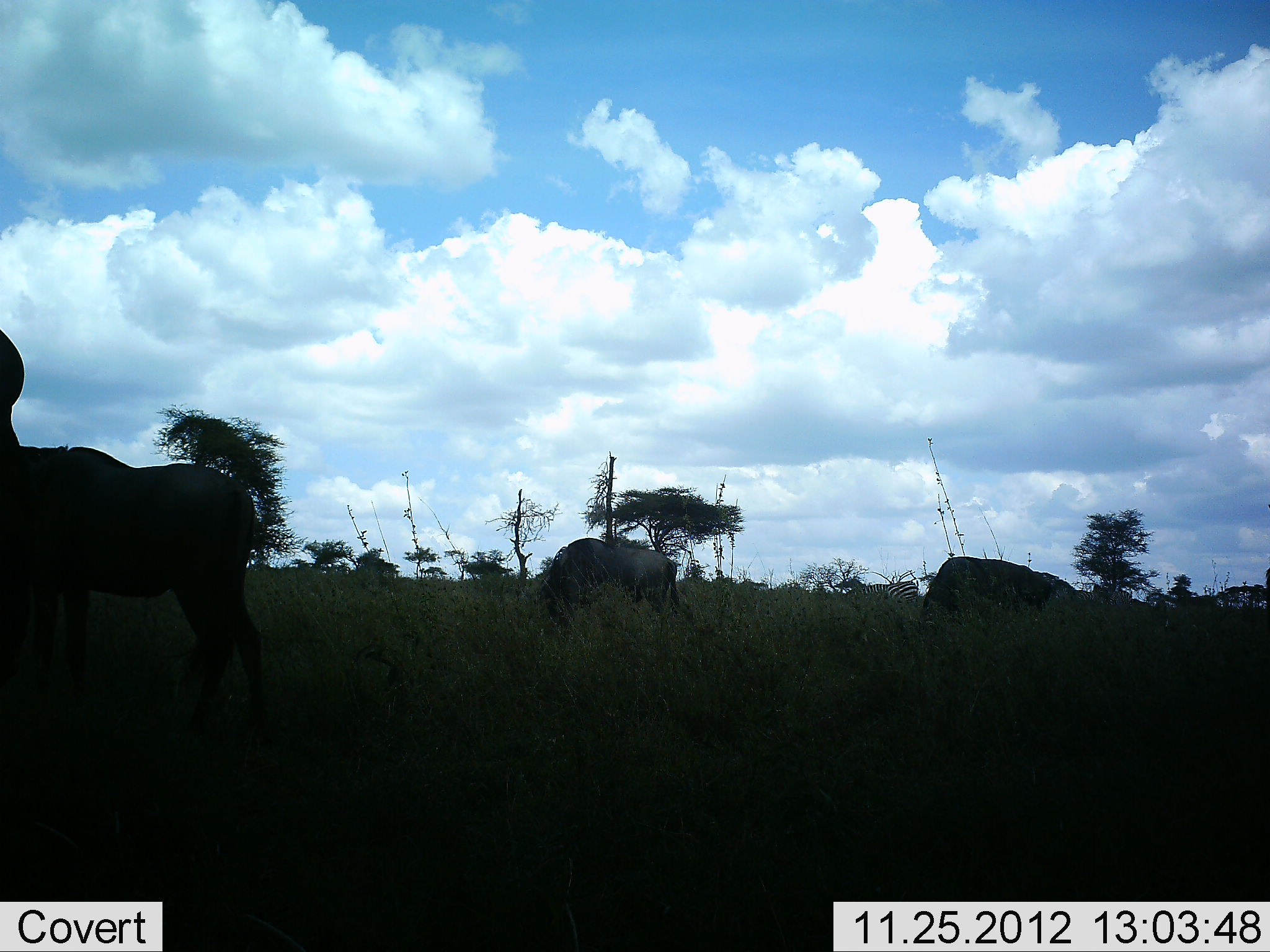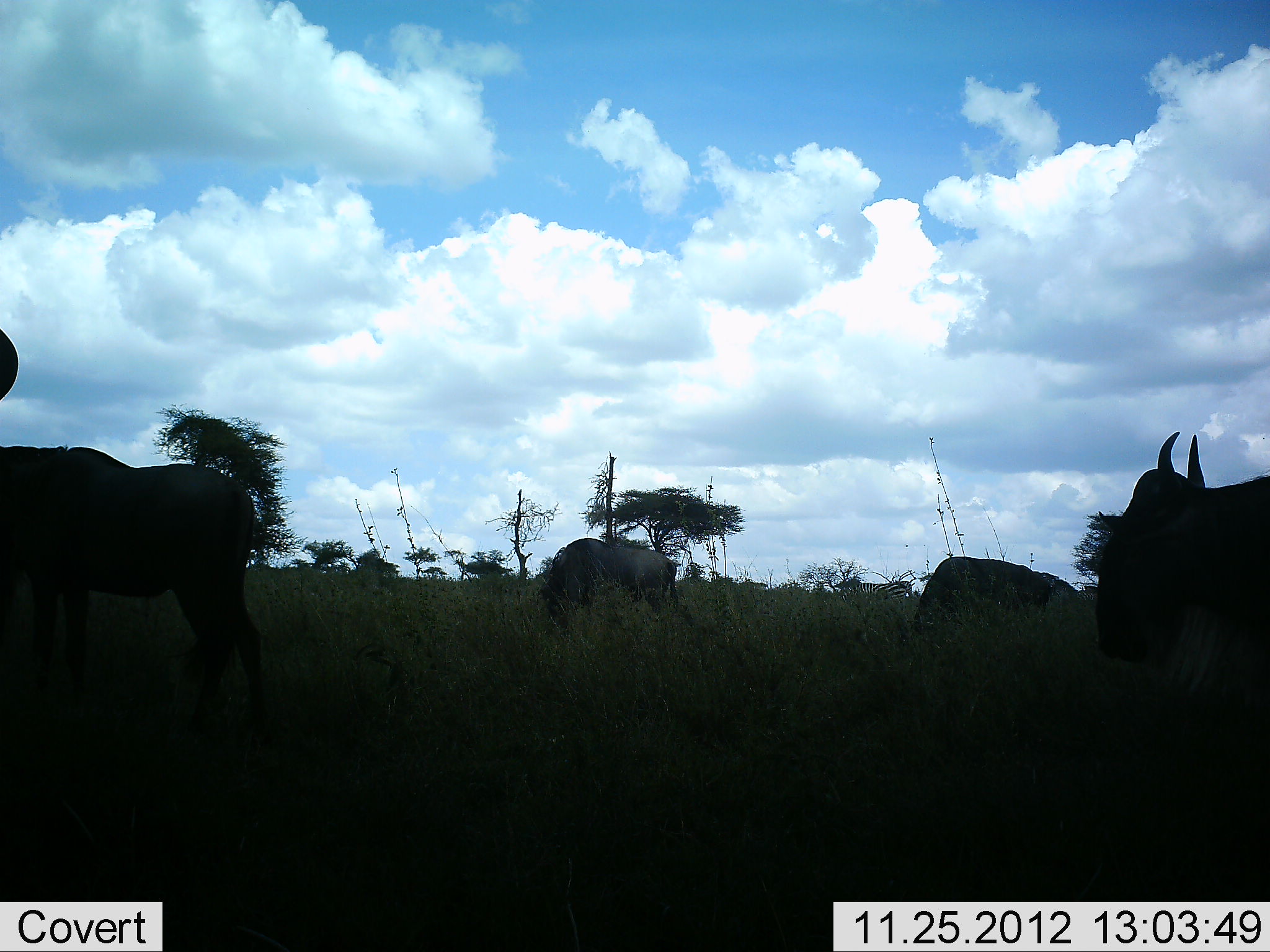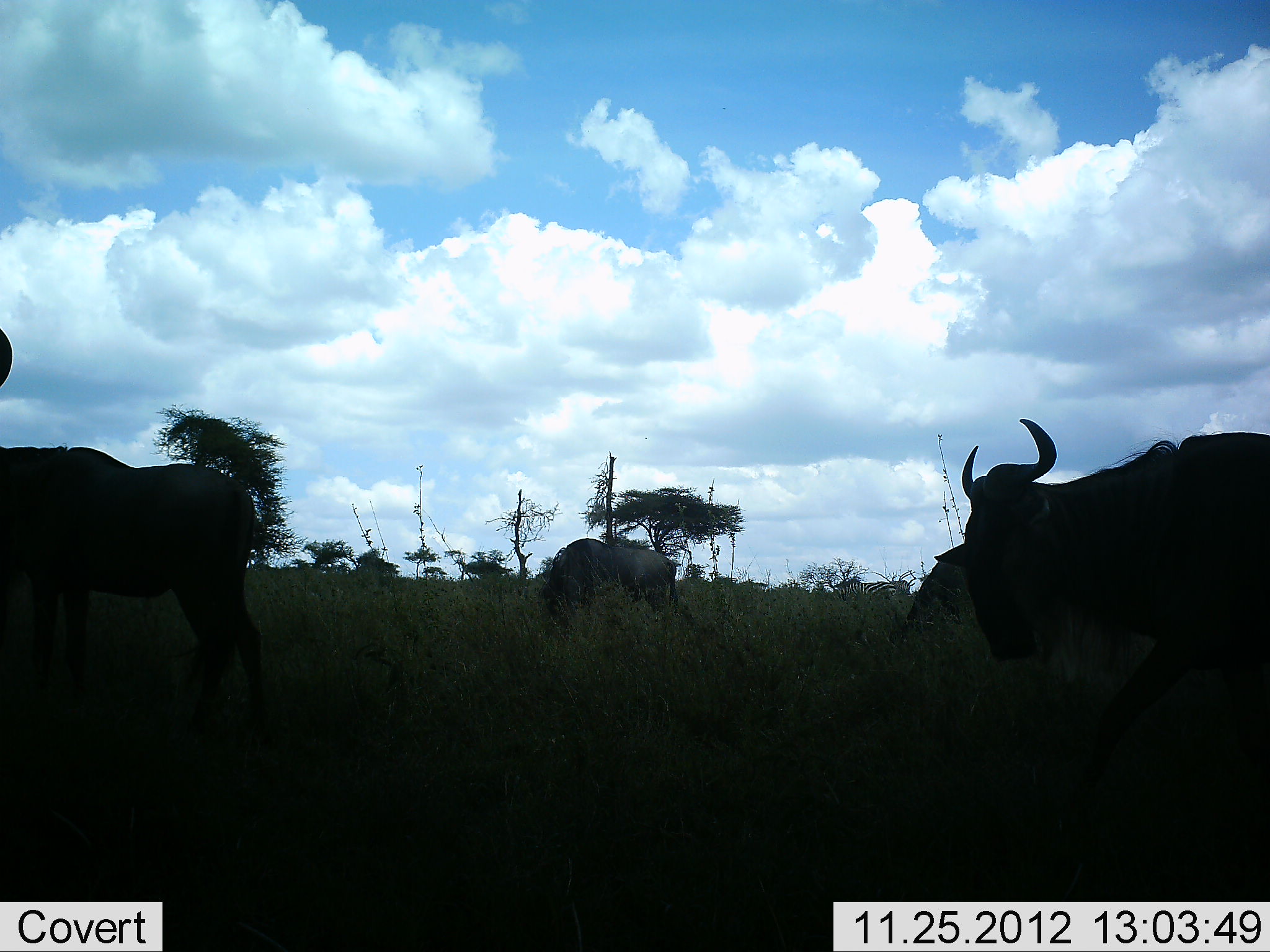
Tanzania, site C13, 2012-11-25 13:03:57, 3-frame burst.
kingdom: Animalia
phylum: Chordata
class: Mammalia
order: Artiodactyla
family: Bovidae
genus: Connochaetes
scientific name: Connochaetes taurinus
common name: blue wildebeest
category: wildebeest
Wildebeest (blue wildebeest) (Connochaetes taurinus), count 5. Behavior (volunteer vote fractions): standing 67%, resting 7%, moving 47%, interacting 0%. Young present (vote fraction): 0%. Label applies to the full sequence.